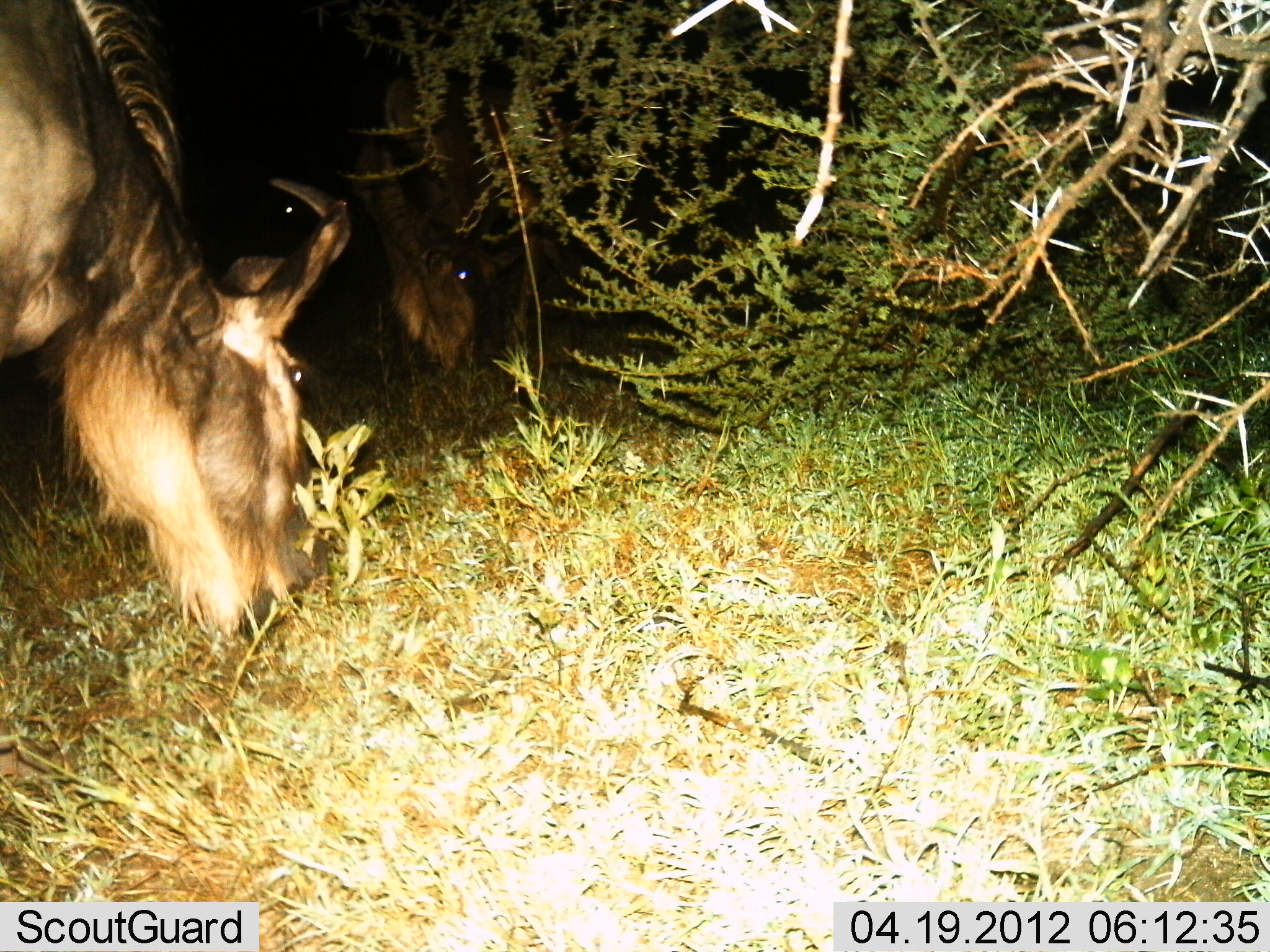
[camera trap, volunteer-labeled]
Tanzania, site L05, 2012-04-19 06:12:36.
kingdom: Animalia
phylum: Chordata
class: Mammalia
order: Artiodactyla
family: Bovidae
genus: Connochaetes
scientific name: Connochaetes taurinus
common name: blue wildebeest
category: wildebeest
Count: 2.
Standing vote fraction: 11%.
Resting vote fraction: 0%.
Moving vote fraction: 0%.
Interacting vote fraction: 6%.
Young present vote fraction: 0%.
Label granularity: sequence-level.